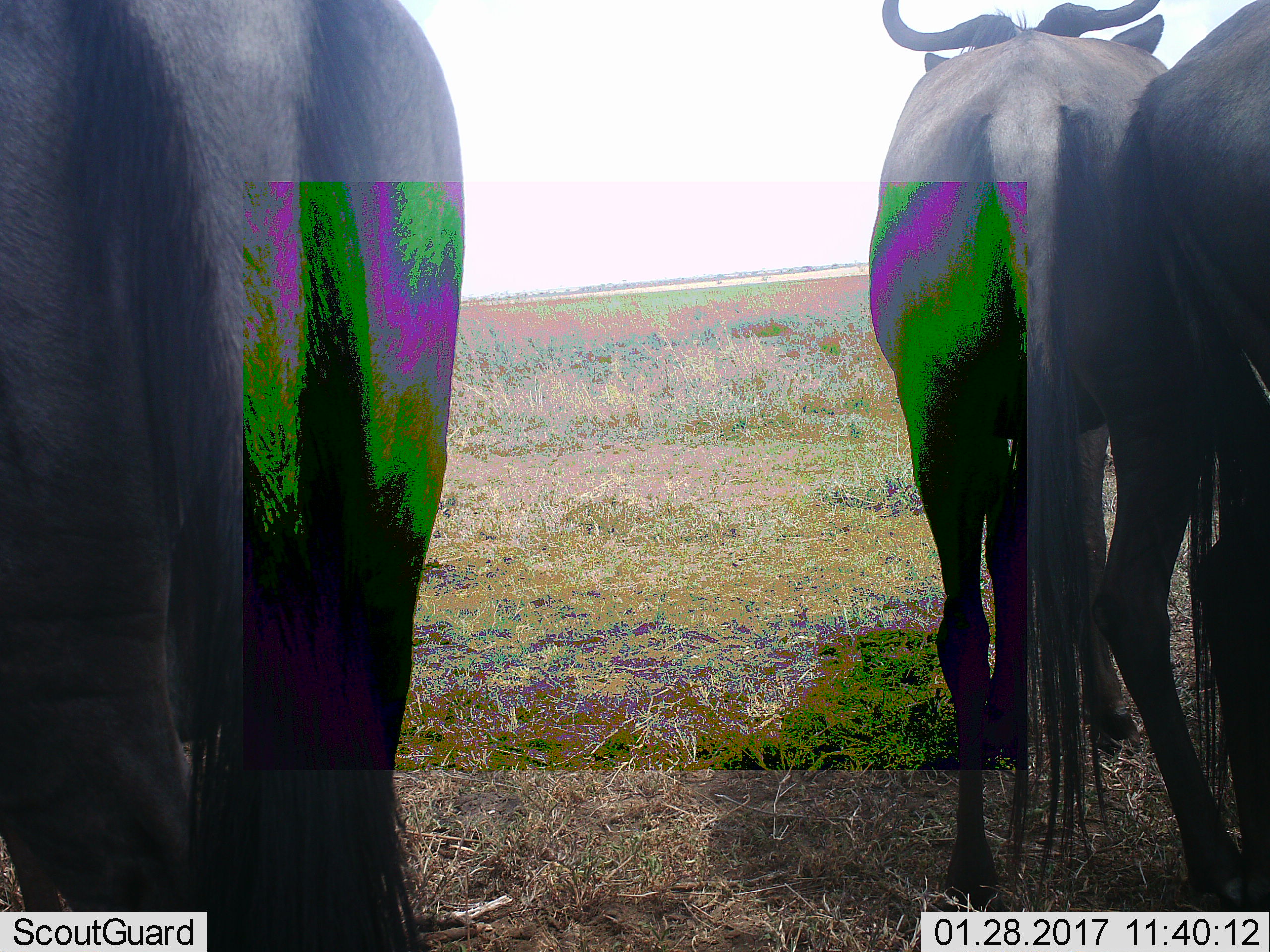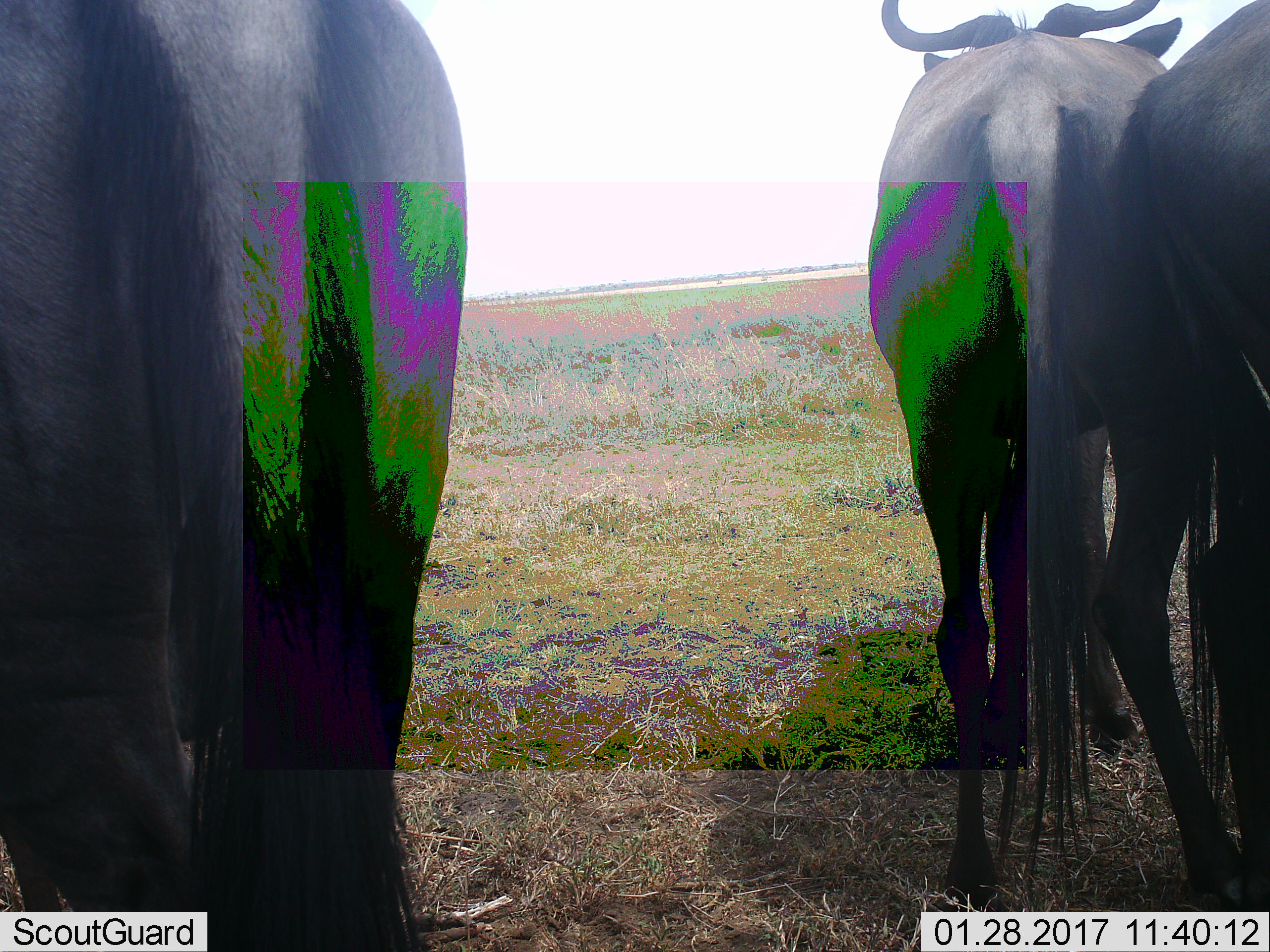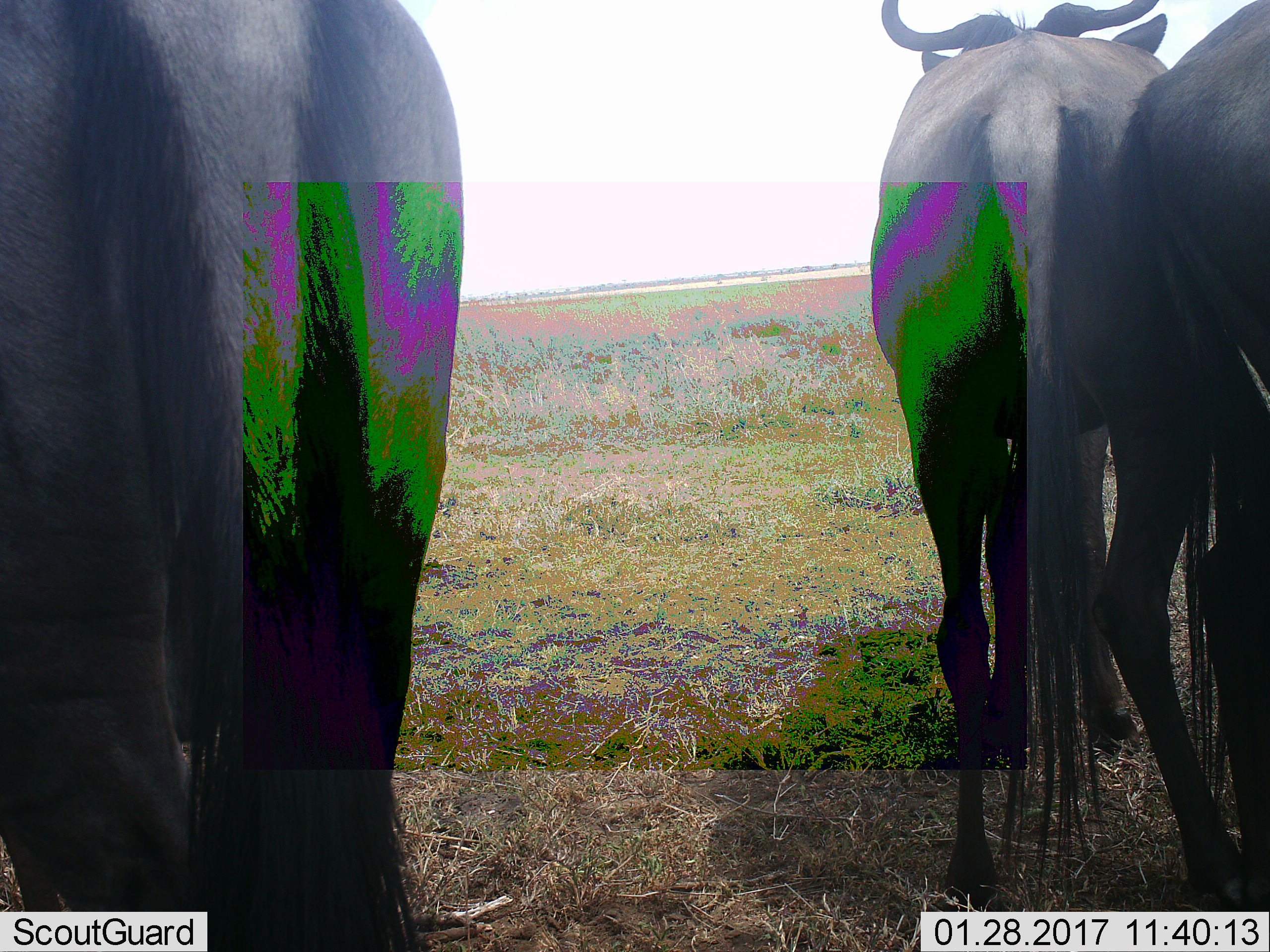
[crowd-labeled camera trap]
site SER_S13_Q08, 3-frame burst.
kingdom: Animalia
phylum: Chordata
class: Mammalia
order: Artiodactyla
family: Bovidae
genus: Connochaetes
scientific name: Connochaetes taurinus taurinus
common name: blue wildebeest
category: wildebeestblue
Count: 3.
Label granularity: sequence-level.